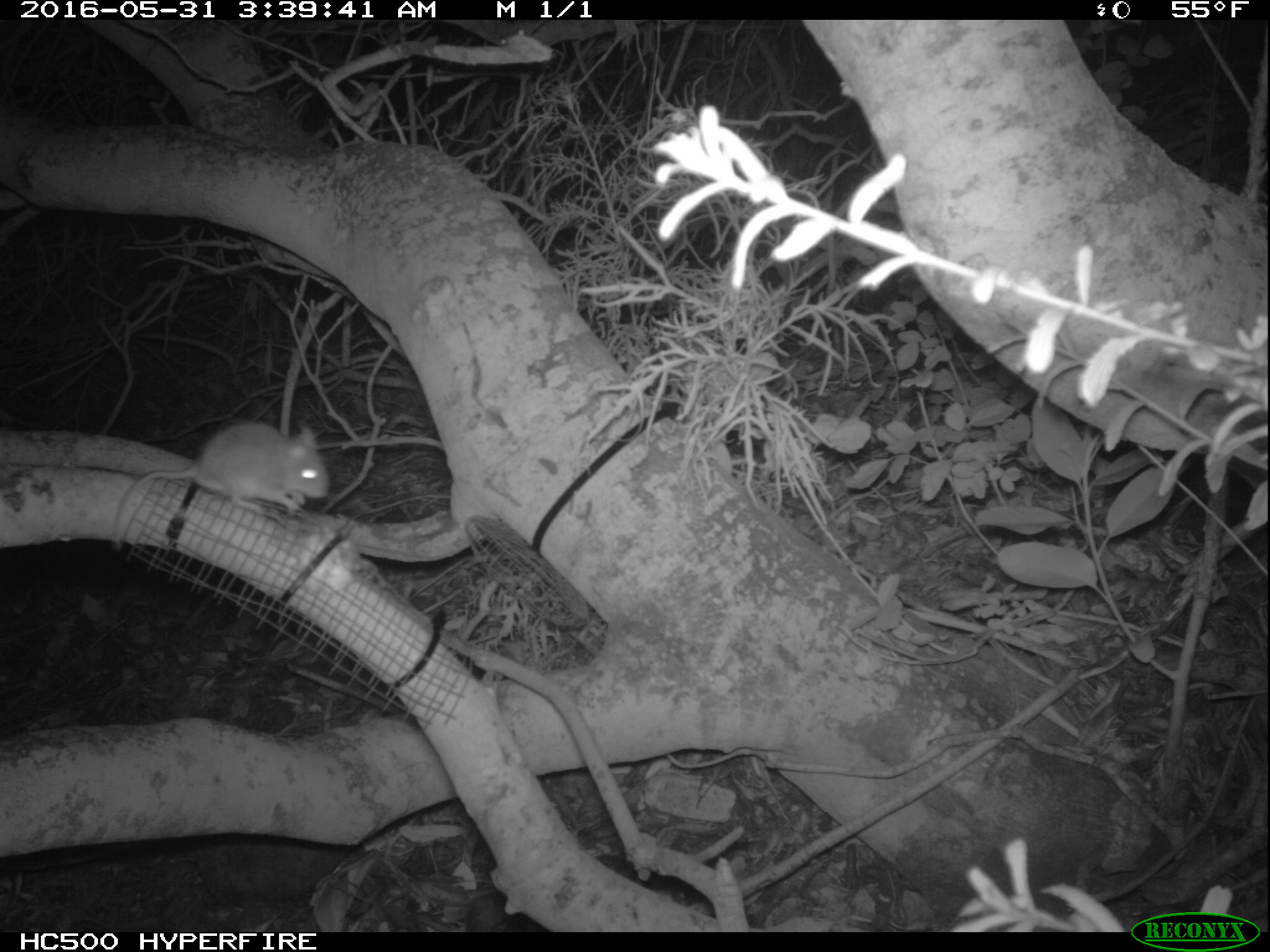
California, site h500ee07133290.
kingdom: Animalia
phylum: Chordata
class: Mammalia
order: Rodentia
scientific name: Rodentia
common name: rodent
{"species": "rodent (Rodentia)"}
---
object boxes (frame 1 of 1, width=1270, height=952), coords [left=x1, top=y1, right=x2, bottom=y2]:
rodent: [left=114, top=421, right=327, bottom=546]